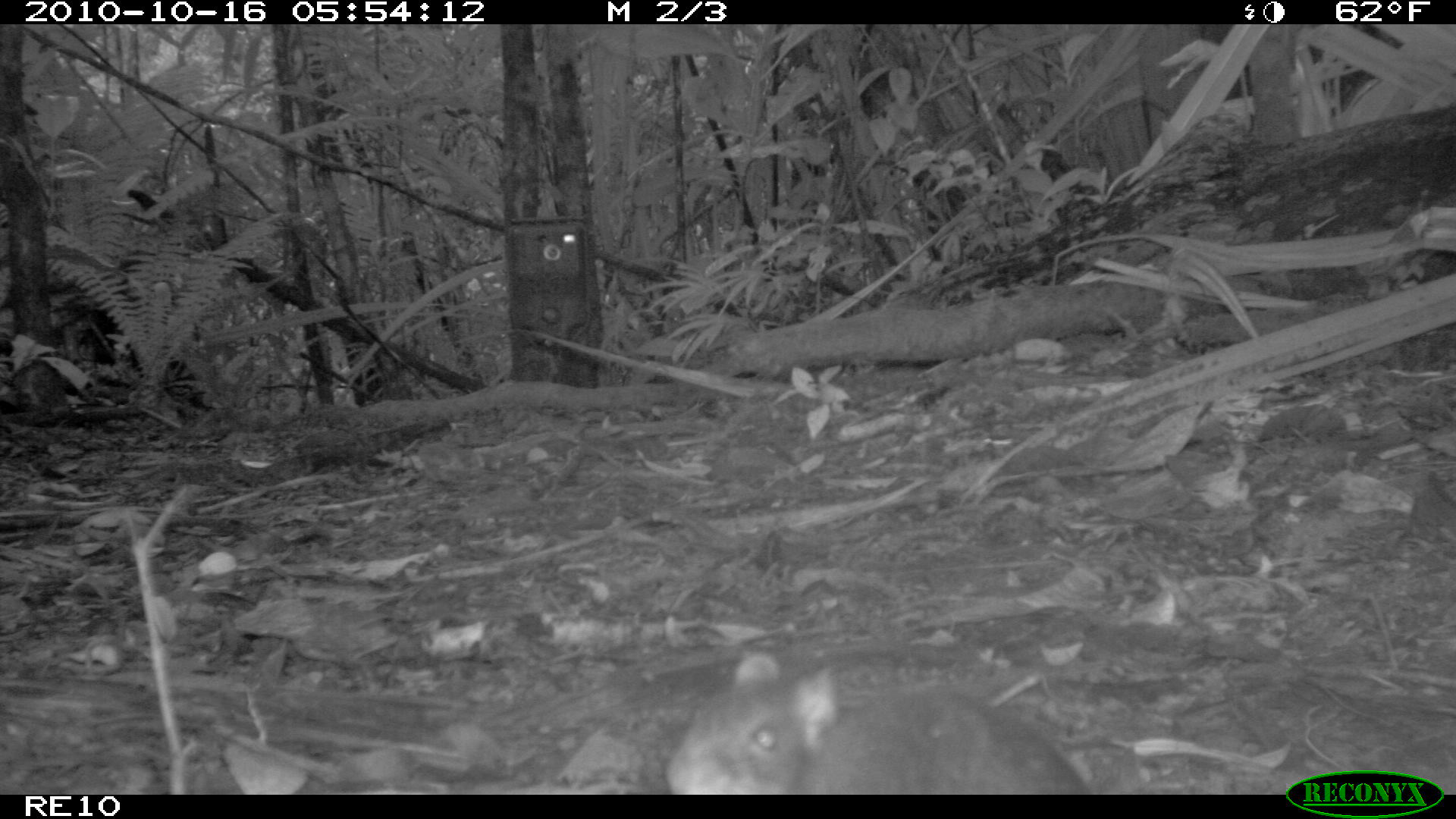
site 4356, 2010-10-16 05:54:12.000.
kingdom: Animalia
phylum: Chordata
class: Mammalia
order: Rodentia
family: Muridae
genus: Rattus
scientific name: Rattus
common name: rodent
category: unknown rat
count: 1